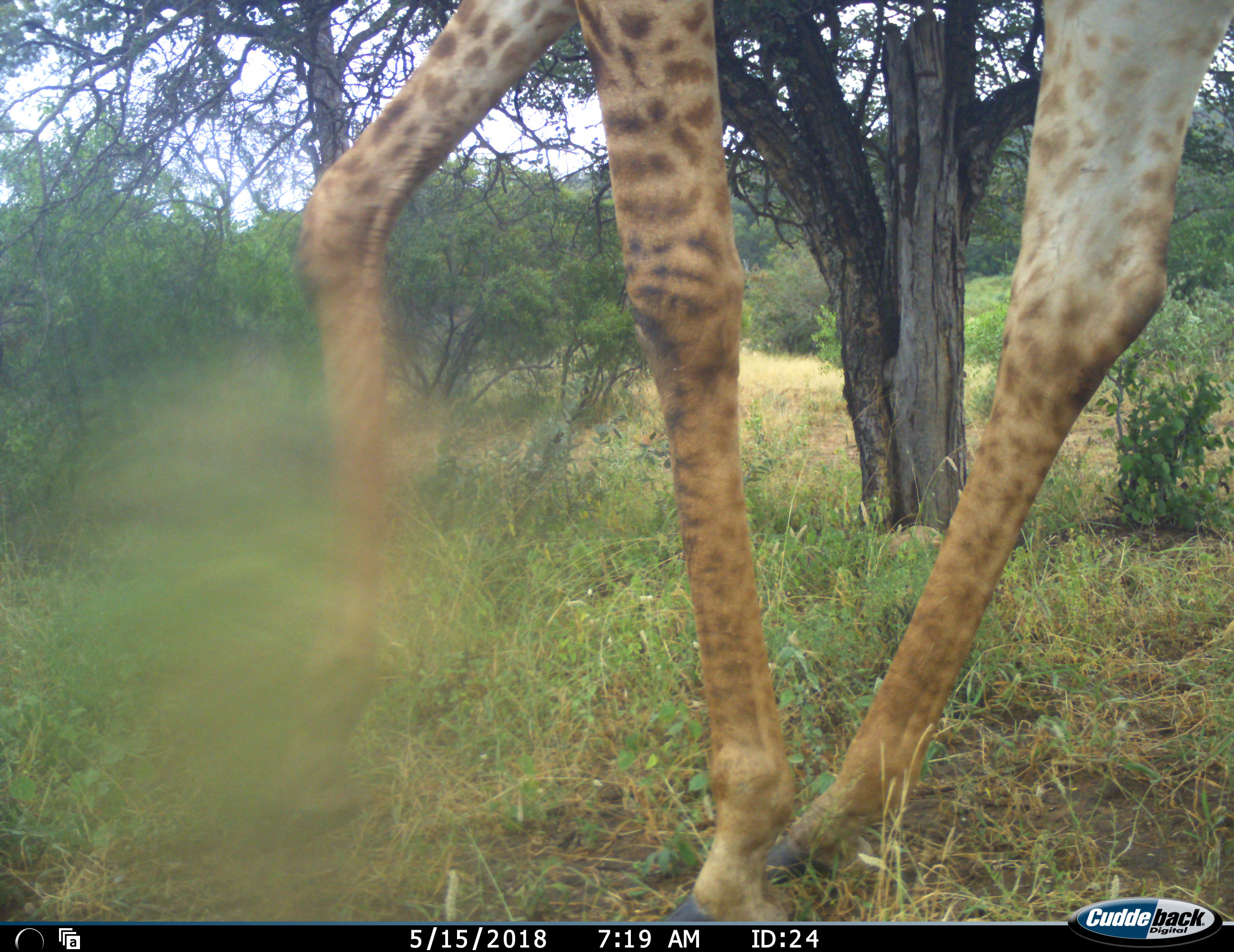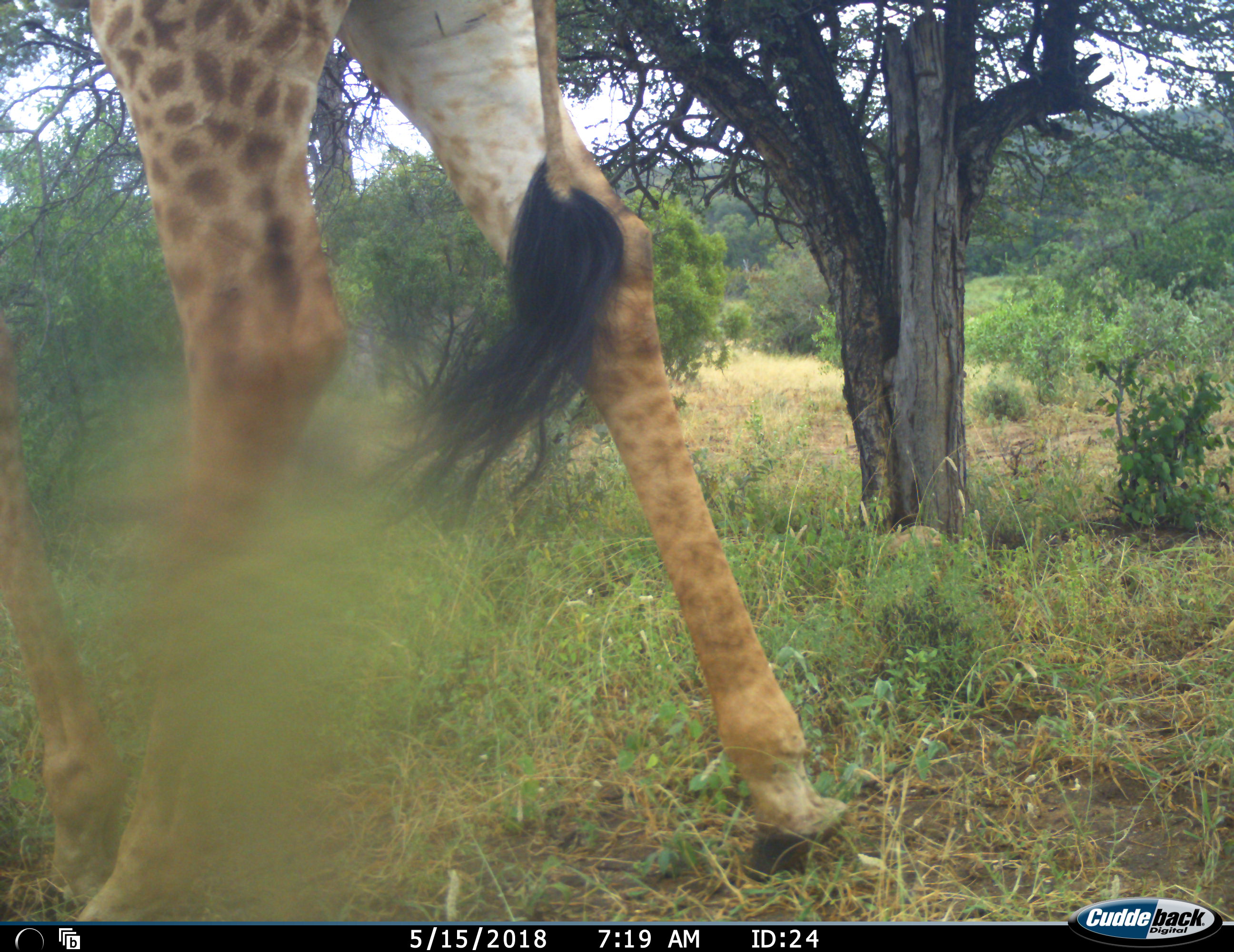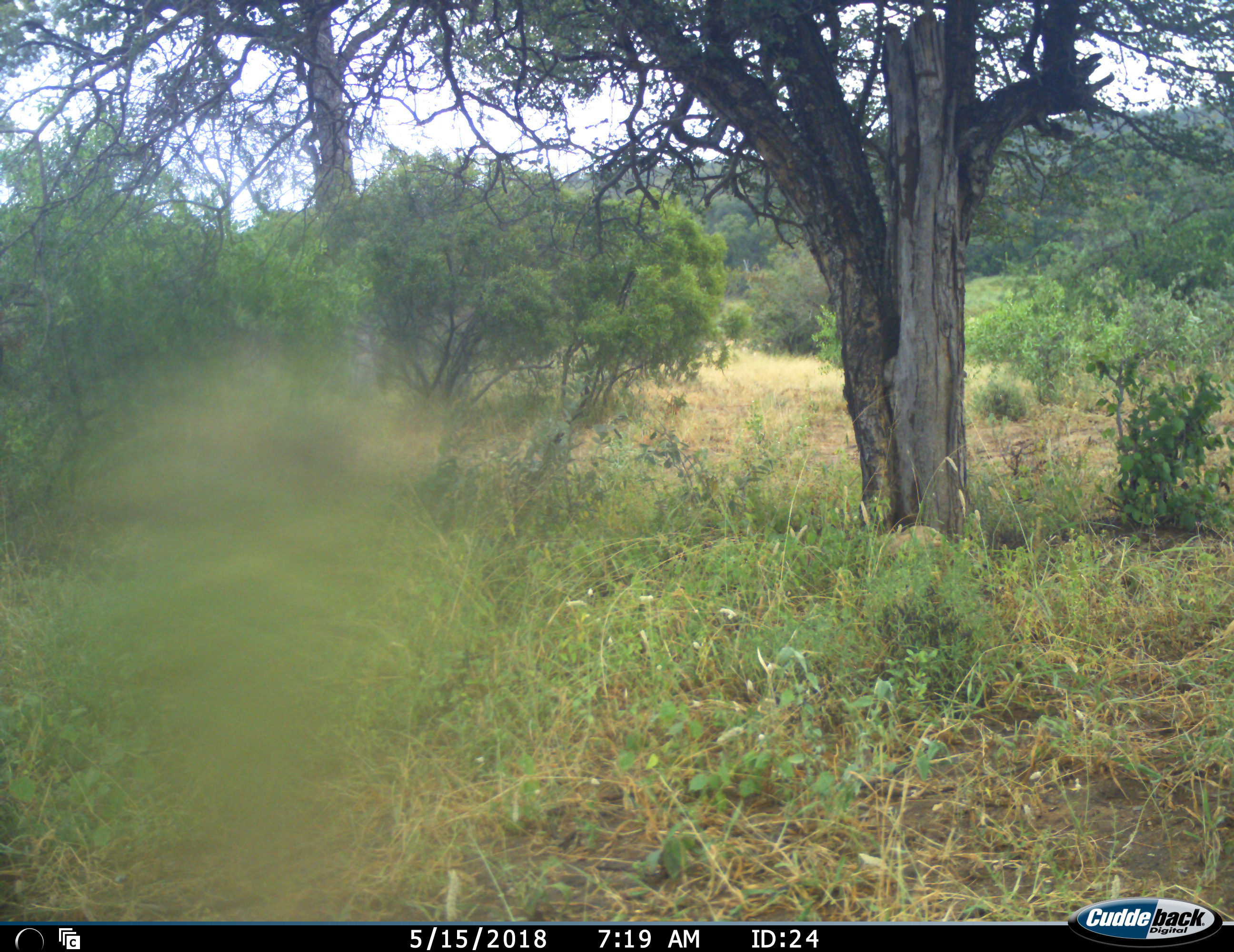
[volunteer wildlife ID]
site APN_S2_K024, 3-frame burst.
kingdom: Animalia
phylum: Chordata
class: Mammalia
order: Artiodactyla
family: Giraffidae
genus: Giraffa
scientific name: Giraffa camelopardalis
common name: giraffe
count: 1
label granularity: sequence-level